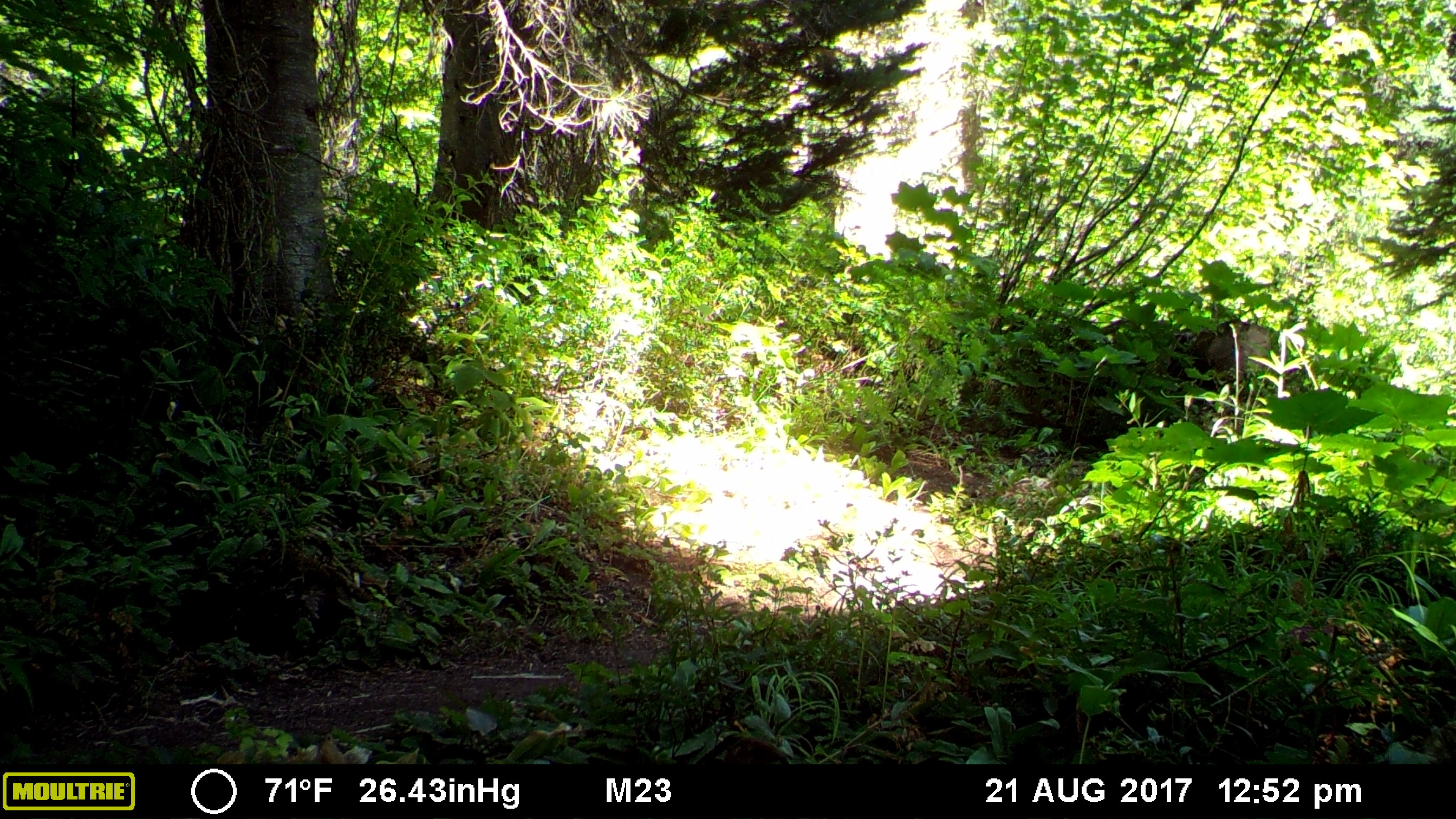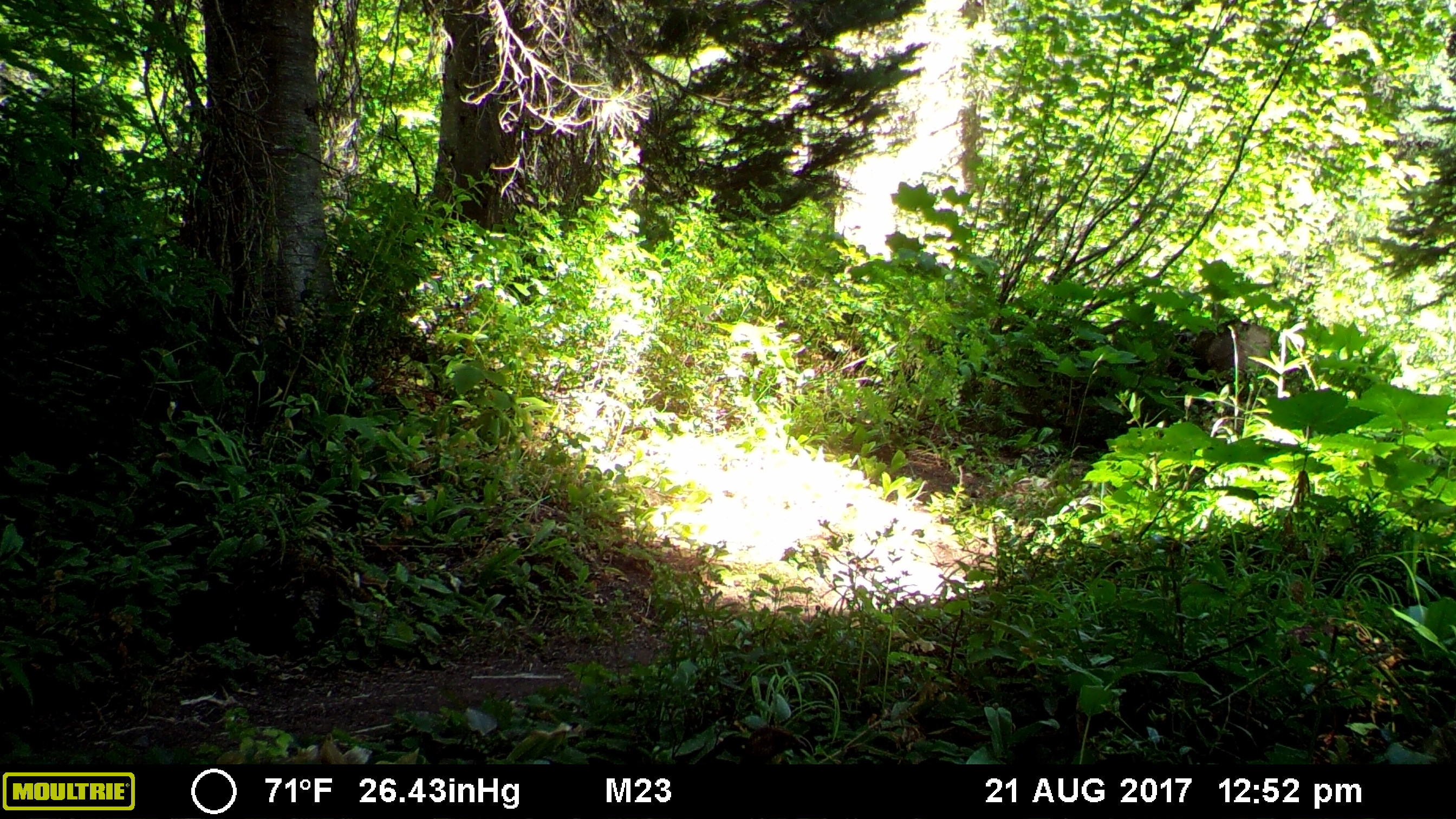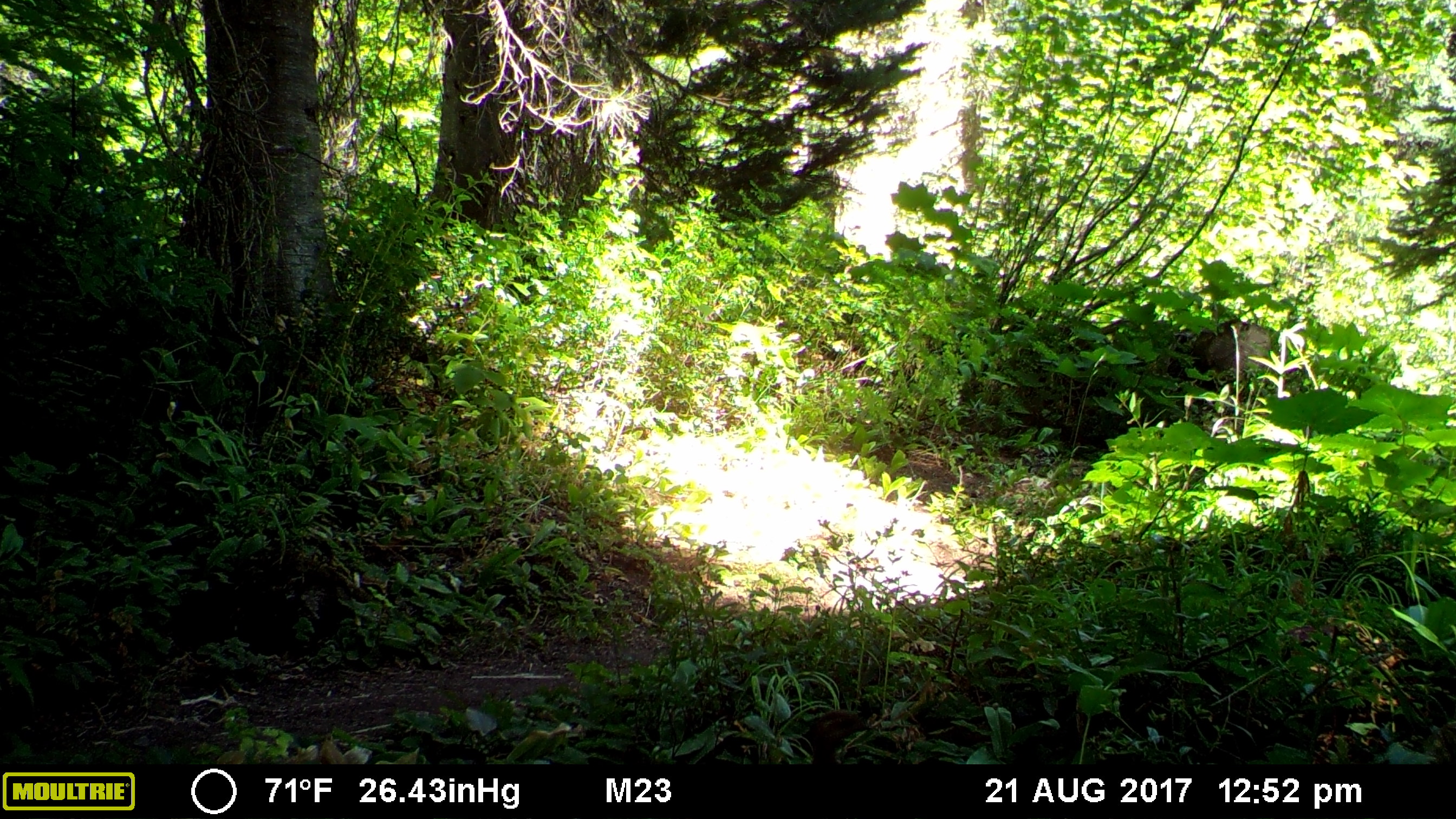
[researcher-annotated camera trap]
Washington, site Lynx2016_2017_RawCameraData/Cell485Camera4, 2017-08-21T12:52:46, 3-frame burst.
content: unidentified animal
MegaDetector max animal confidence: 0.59